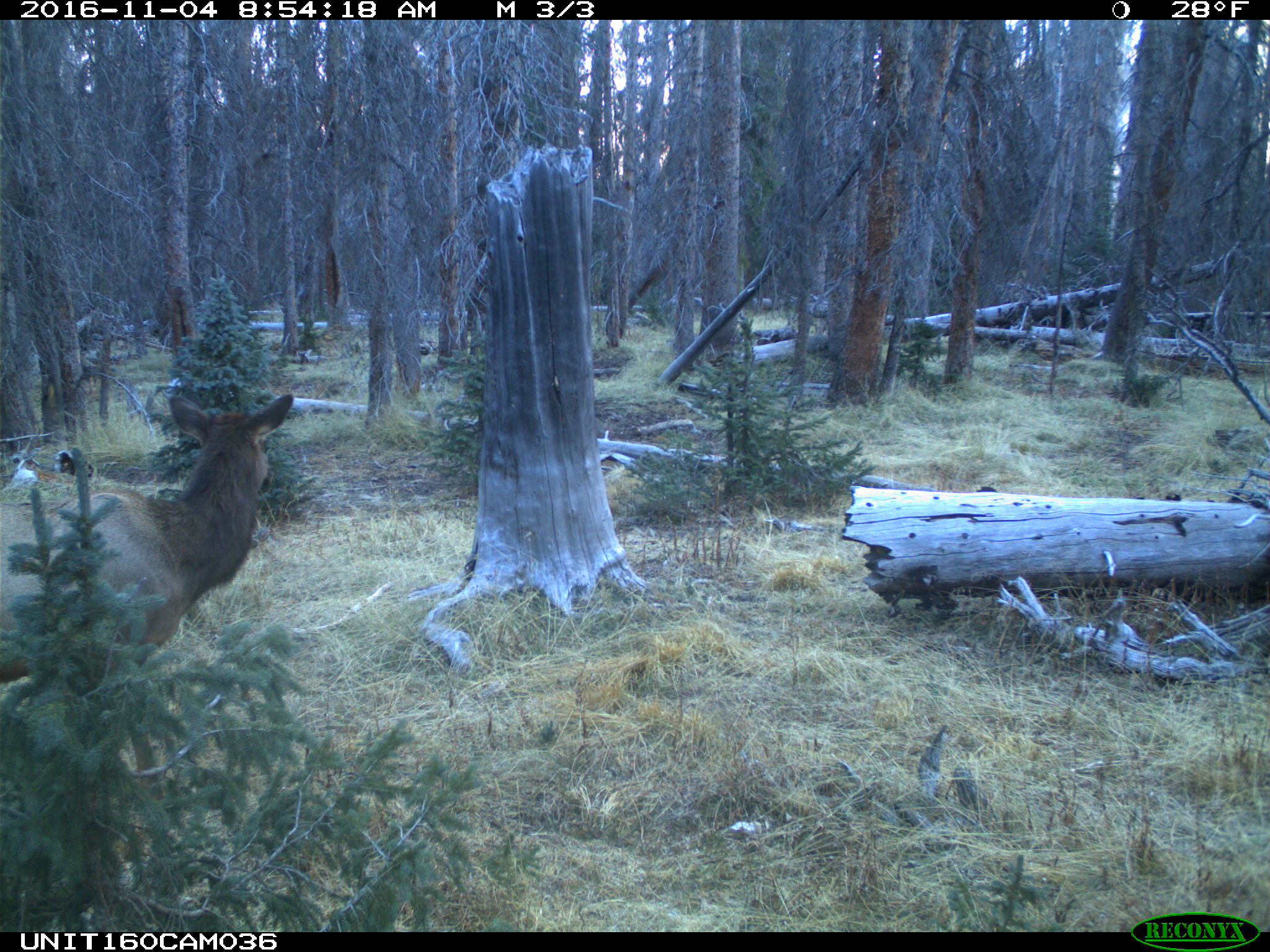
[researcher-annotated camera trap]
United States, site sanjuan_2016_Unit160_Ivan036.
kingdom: Animalia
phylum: Chordata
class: Mammalia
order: Artiodactyla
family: Cervidae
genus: Cervus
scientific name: Cervus elaphus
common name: red deer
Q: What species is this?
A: Cervus elaphus (red deer).